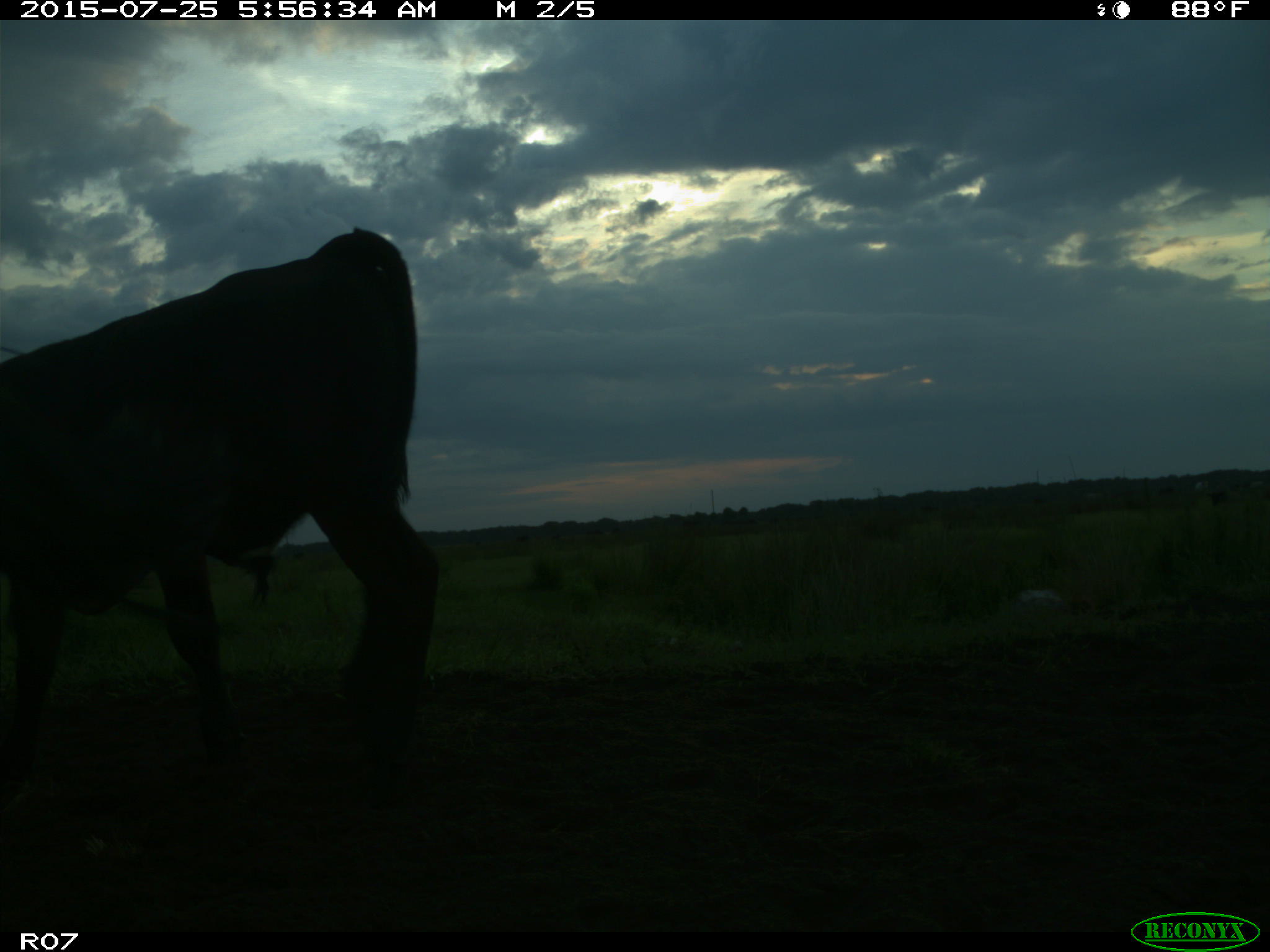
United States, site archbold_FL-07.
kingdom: Animalia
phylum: Chordata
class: Mammalia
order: Artiodactyla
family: Bovidae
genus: Bos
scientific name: Bos taurus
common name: domestic cow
Bos taurus (domestic cow).